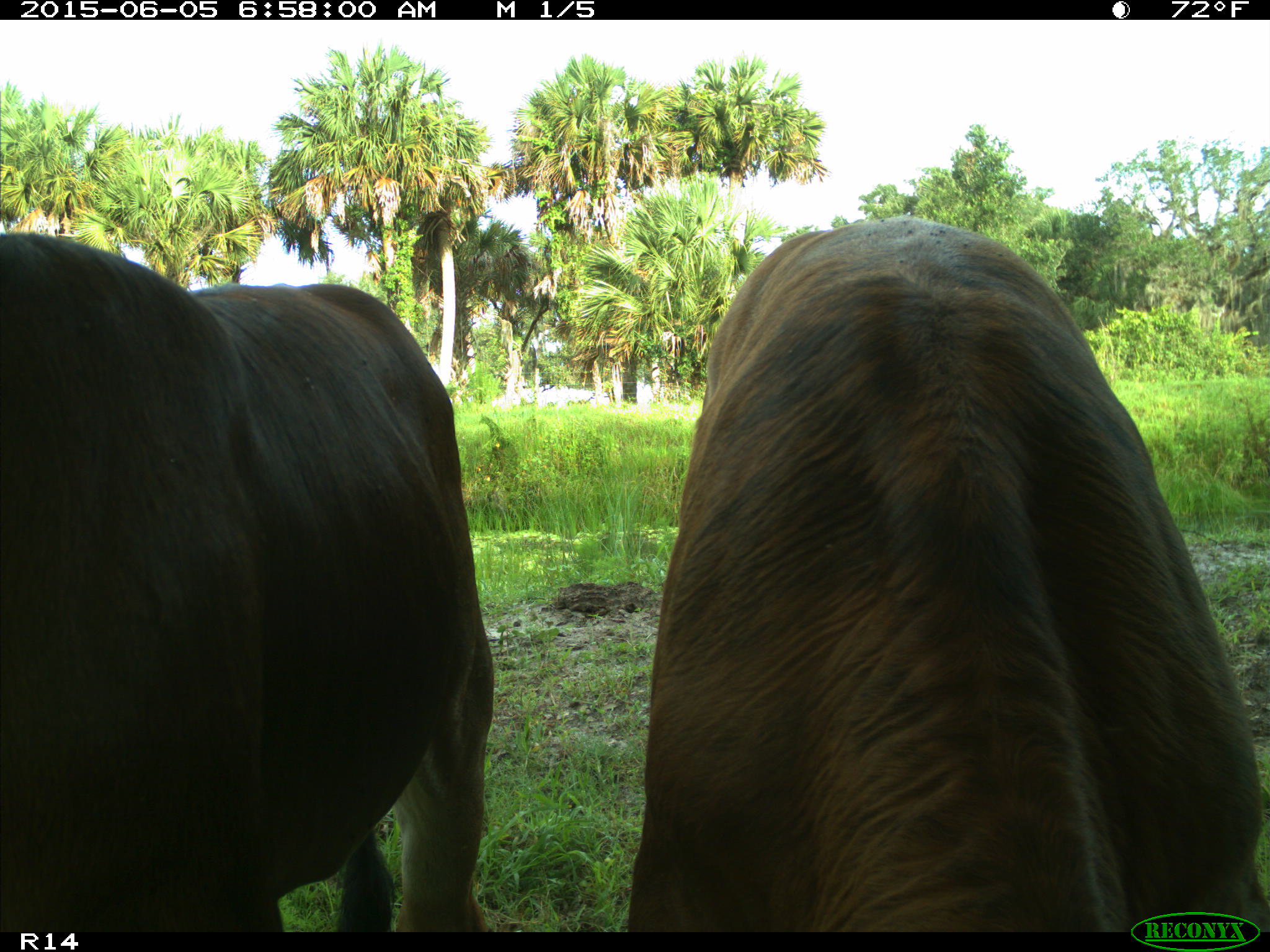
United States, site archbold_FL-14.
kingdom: Animalia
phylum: Chordata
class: Mammalia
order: Artiodactyla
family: Bovidae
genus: Bos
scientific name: Bos taurus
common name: domestic cow